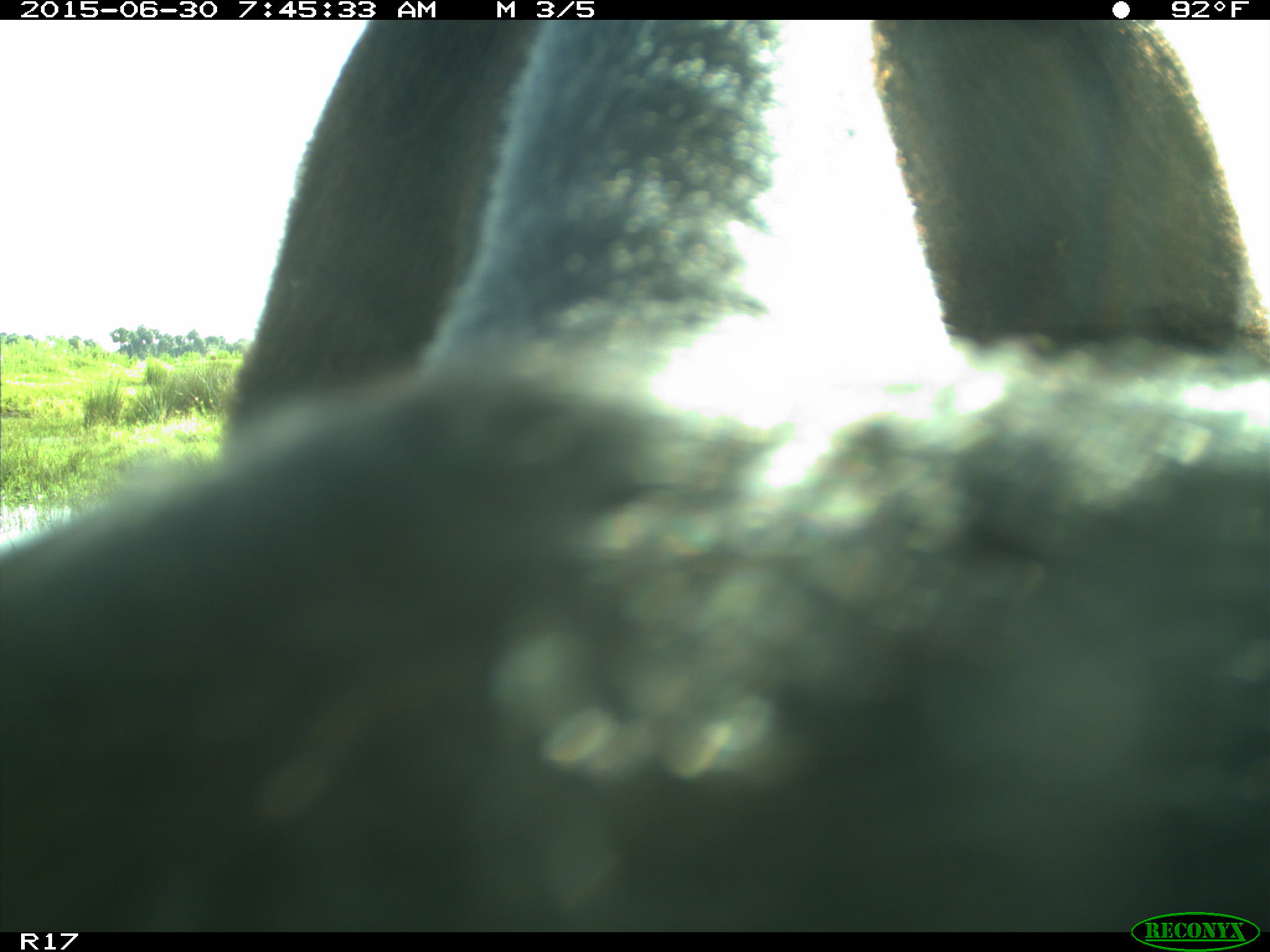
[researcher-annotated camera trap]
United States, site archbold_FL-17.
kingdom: Animalia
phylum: Chordata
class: Mammalia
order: Artiodactyla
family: Bovidae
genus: Bos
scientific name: Bos taurus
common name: domestic cow